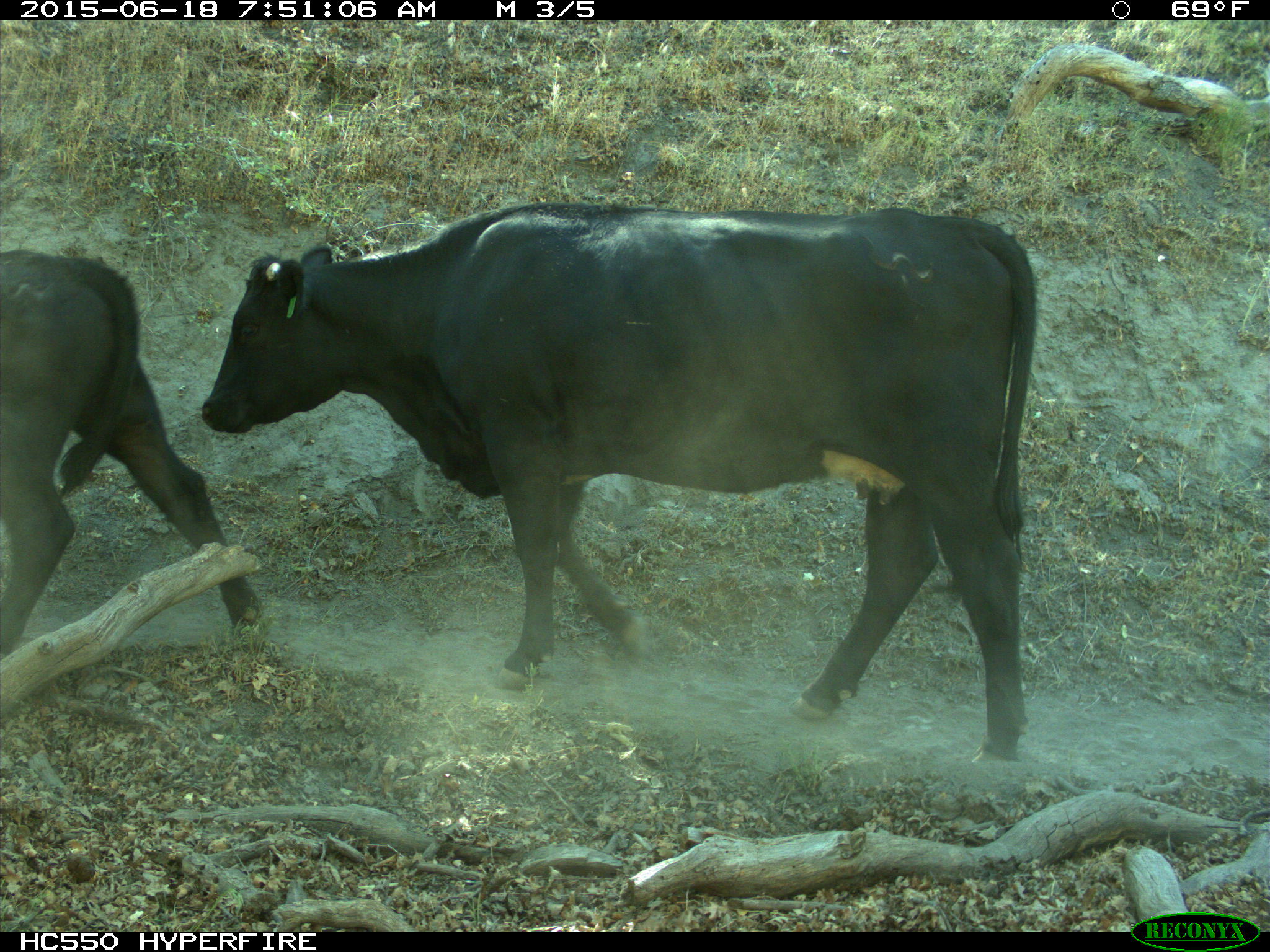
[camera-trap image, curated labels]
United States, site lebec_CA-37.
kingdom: Animalia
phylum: Chordata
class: Mammalia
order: Artiodactyla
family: Bovidae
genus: Bos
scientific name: Bos taurus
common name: domestic cow